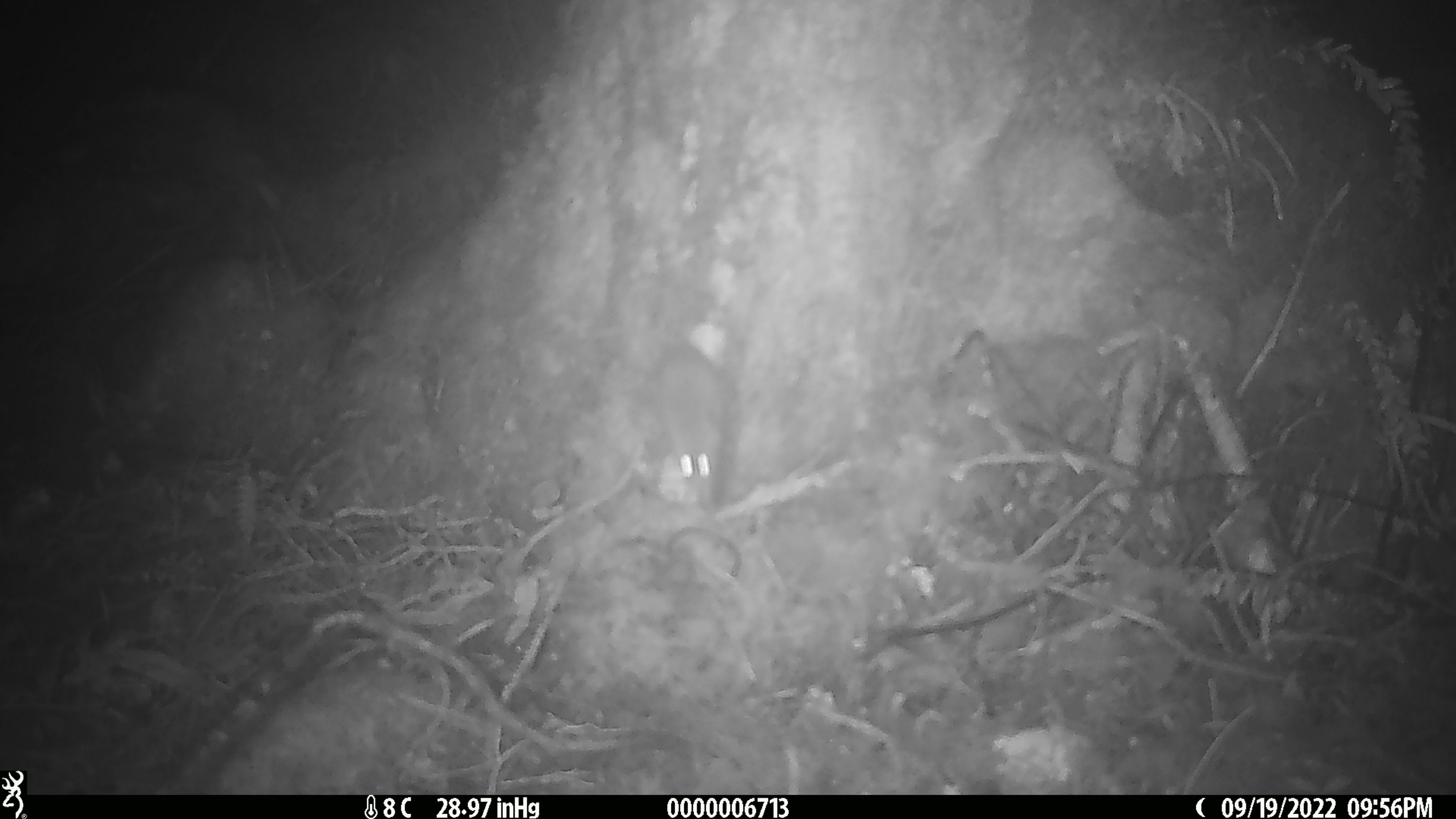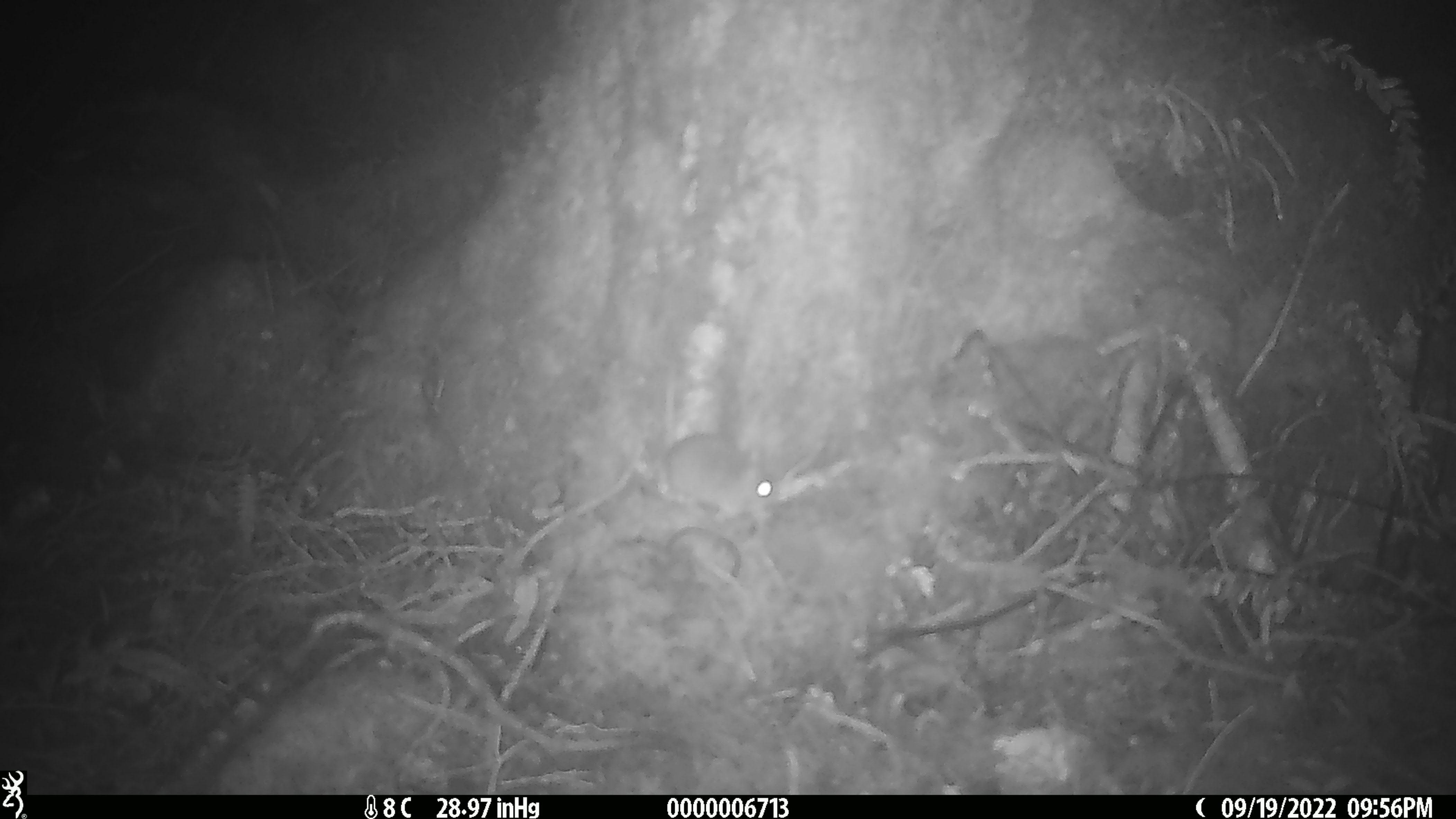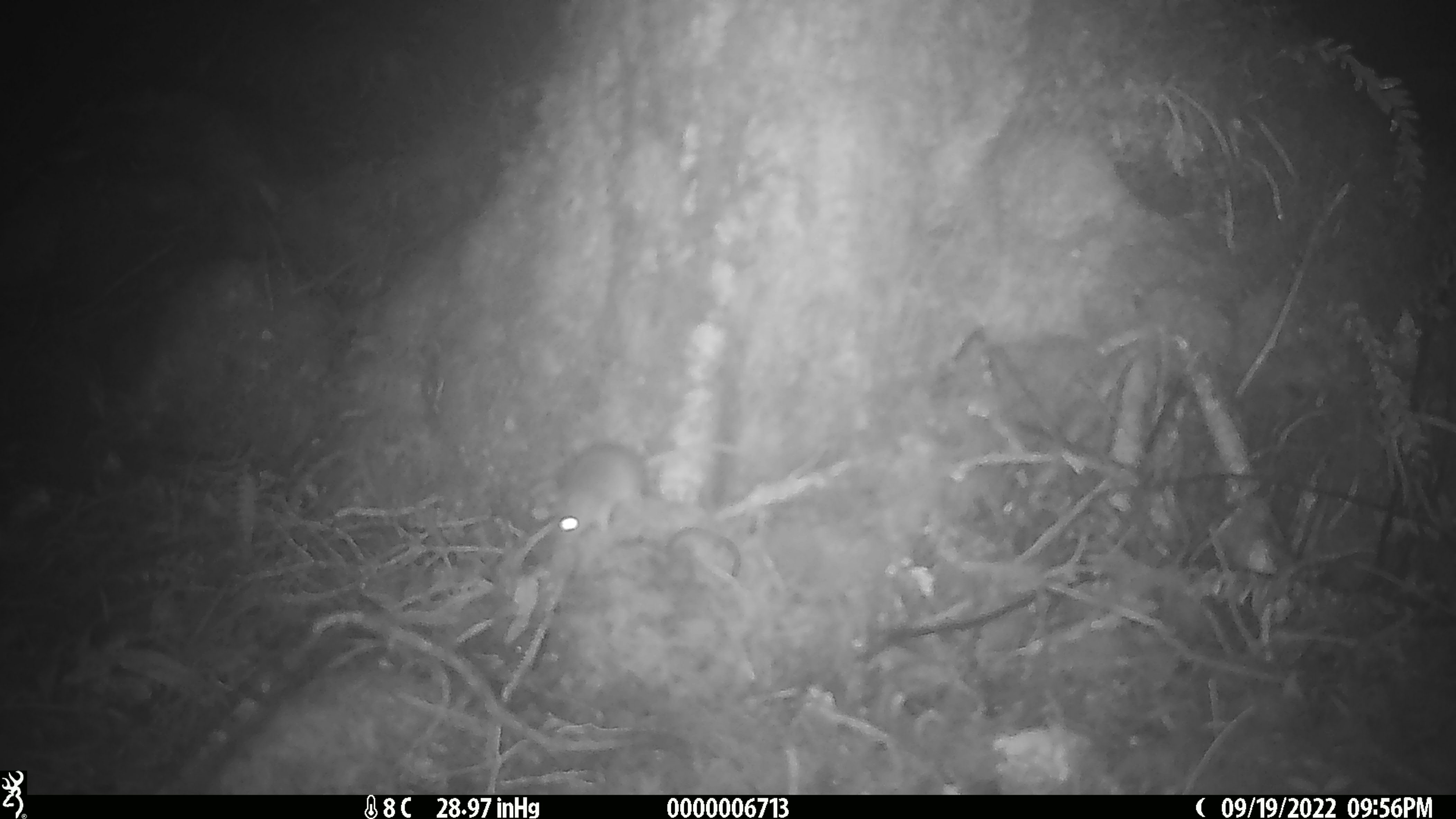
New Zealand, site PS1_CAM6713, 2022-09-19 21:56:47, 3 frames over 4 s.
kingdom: Animalia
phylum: Chordata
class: Mammalia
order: Rodentia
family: Muridae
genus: Mus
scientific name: Mus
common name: mouse